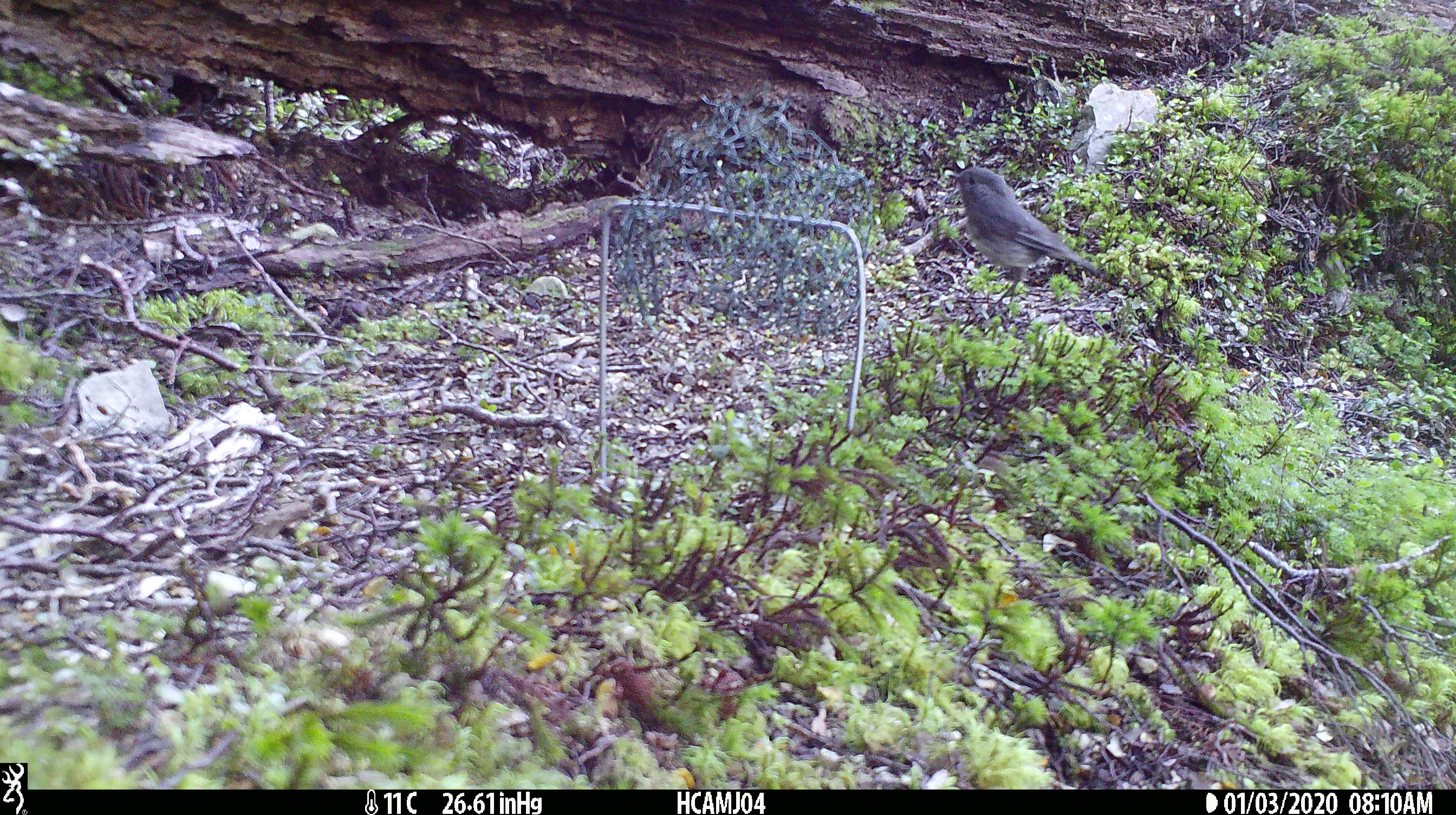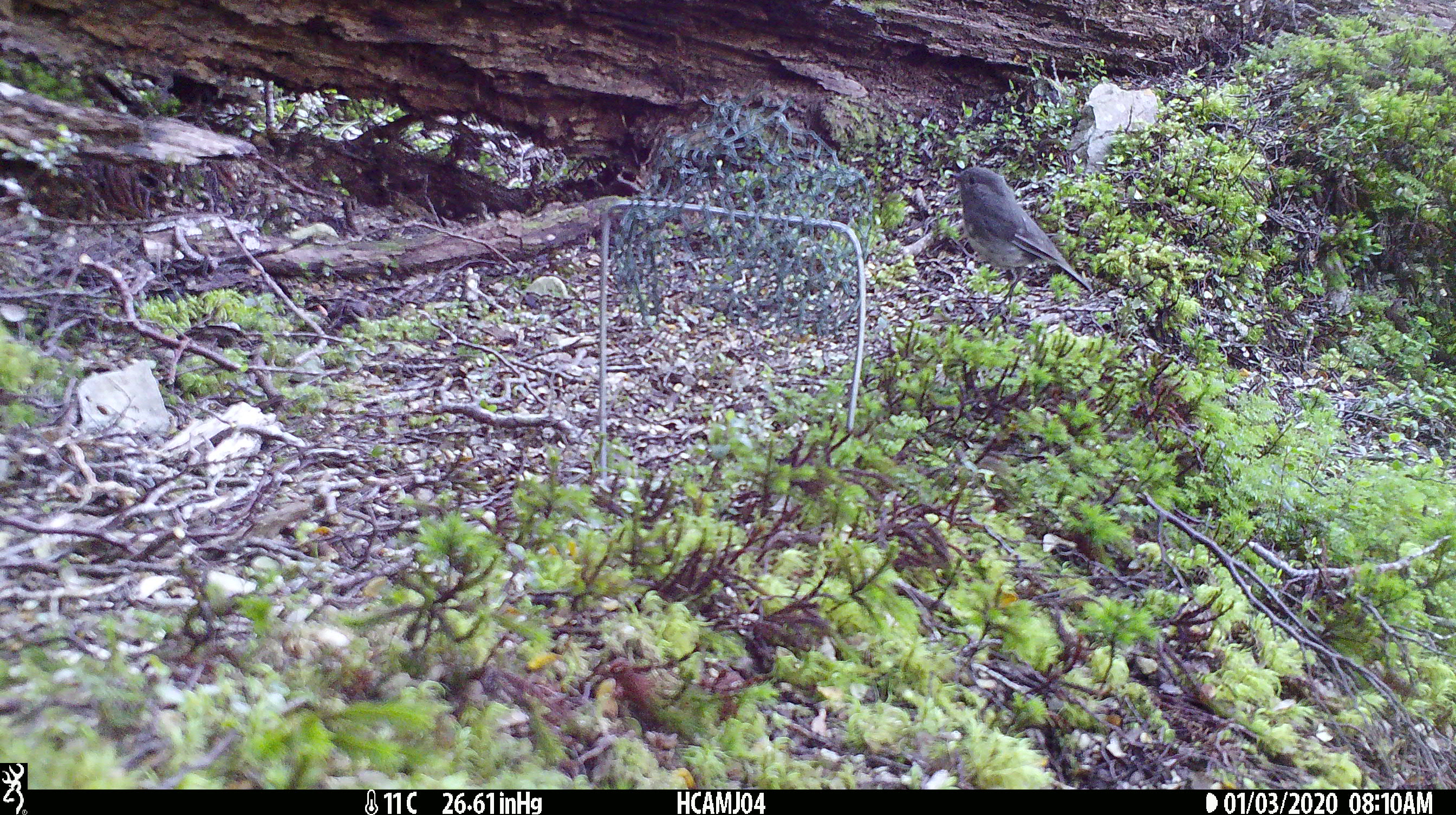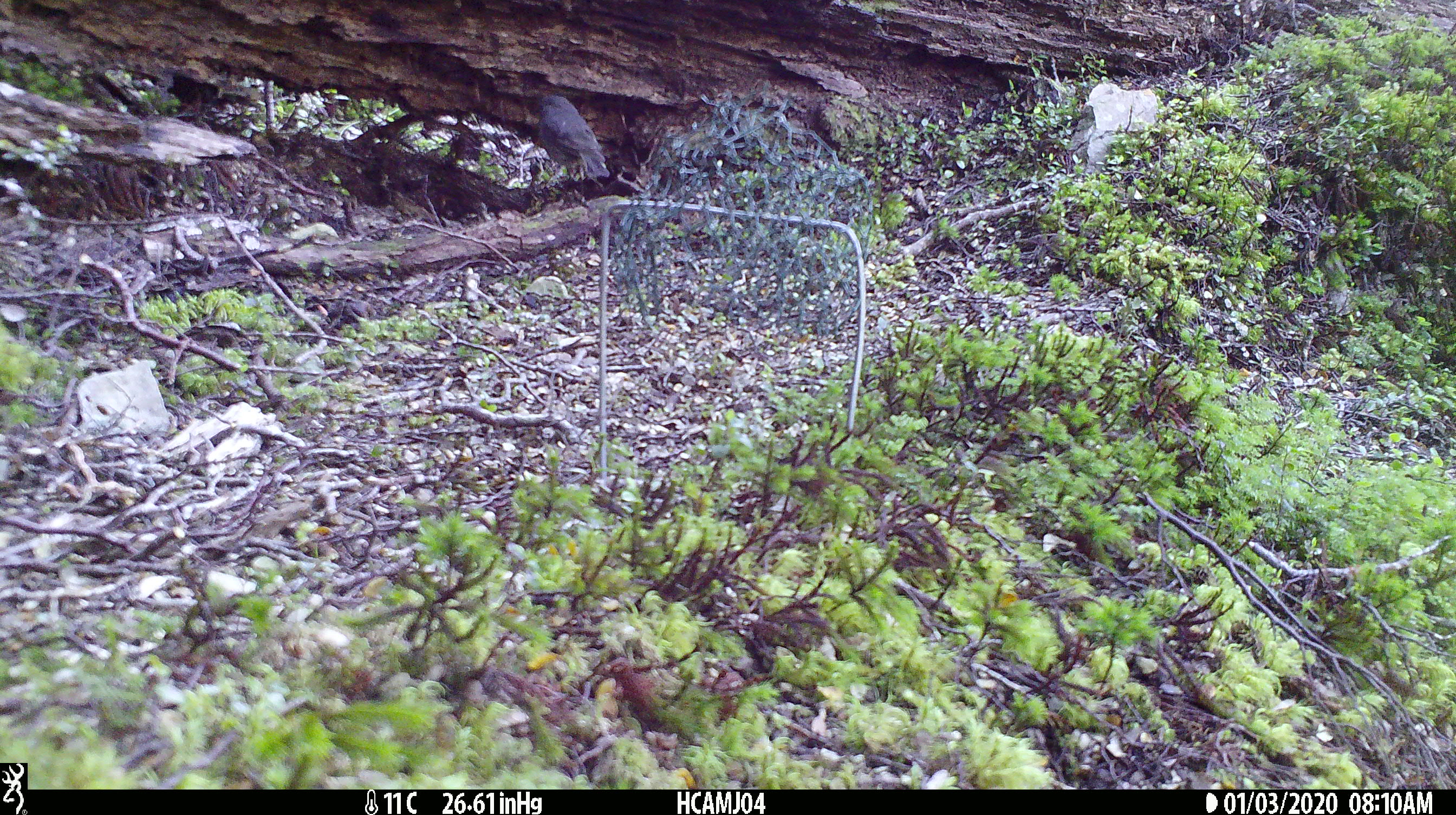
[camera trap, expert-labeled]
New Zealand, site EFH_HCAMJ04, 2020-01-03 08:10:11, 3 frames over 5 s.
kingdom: Animalia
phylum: Chordata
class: Aves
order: Passeriformes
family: Petroicidae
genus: Petroica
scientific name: Petroica australis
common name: new zealand robin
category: robin